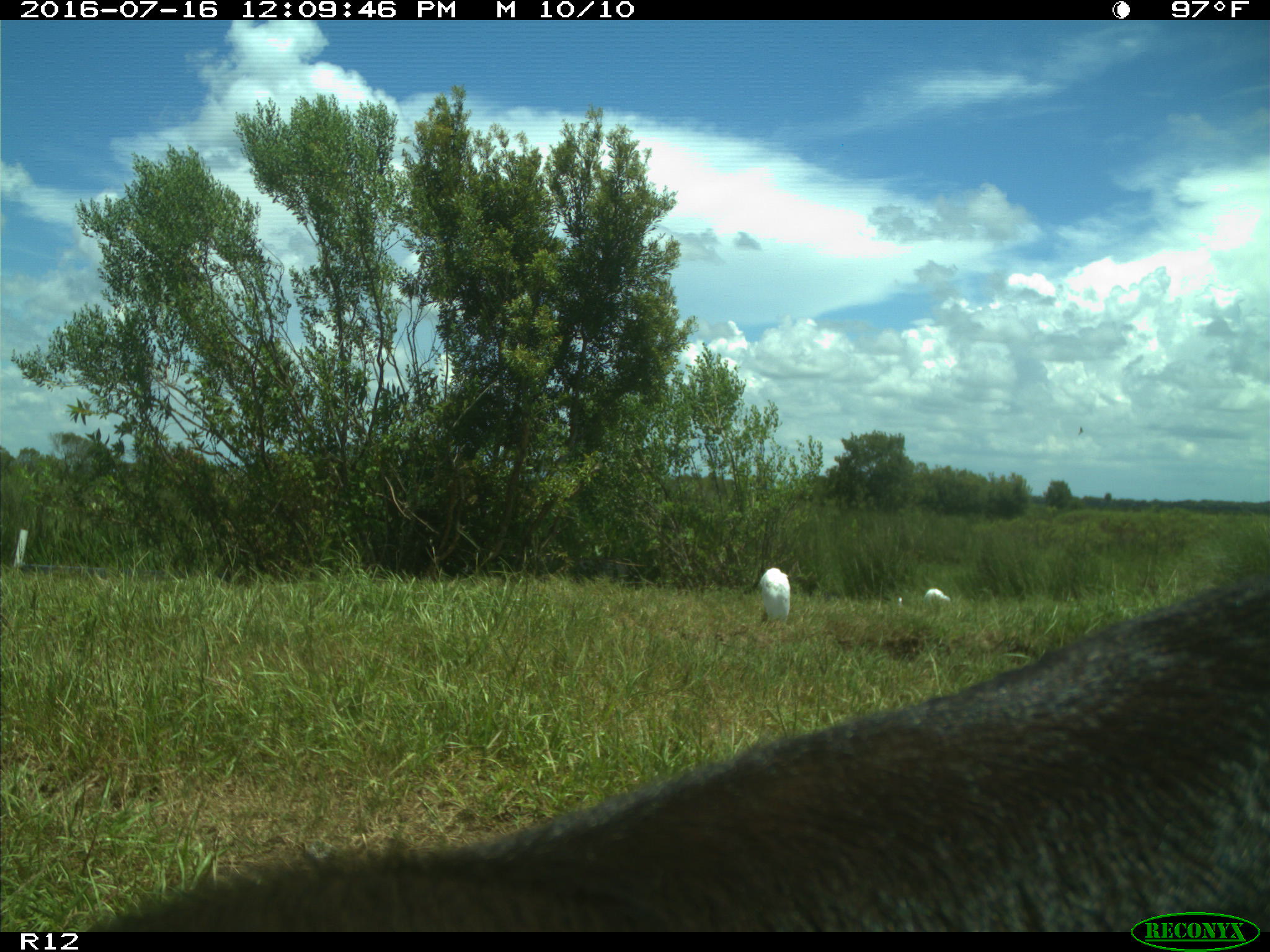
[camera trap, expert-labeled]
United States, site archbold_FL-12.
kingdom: Animalia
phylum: Chordata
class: Mammalia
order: Artiodactyla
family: Bovidae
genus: Bos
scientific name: Bos taurus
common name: domestic cow